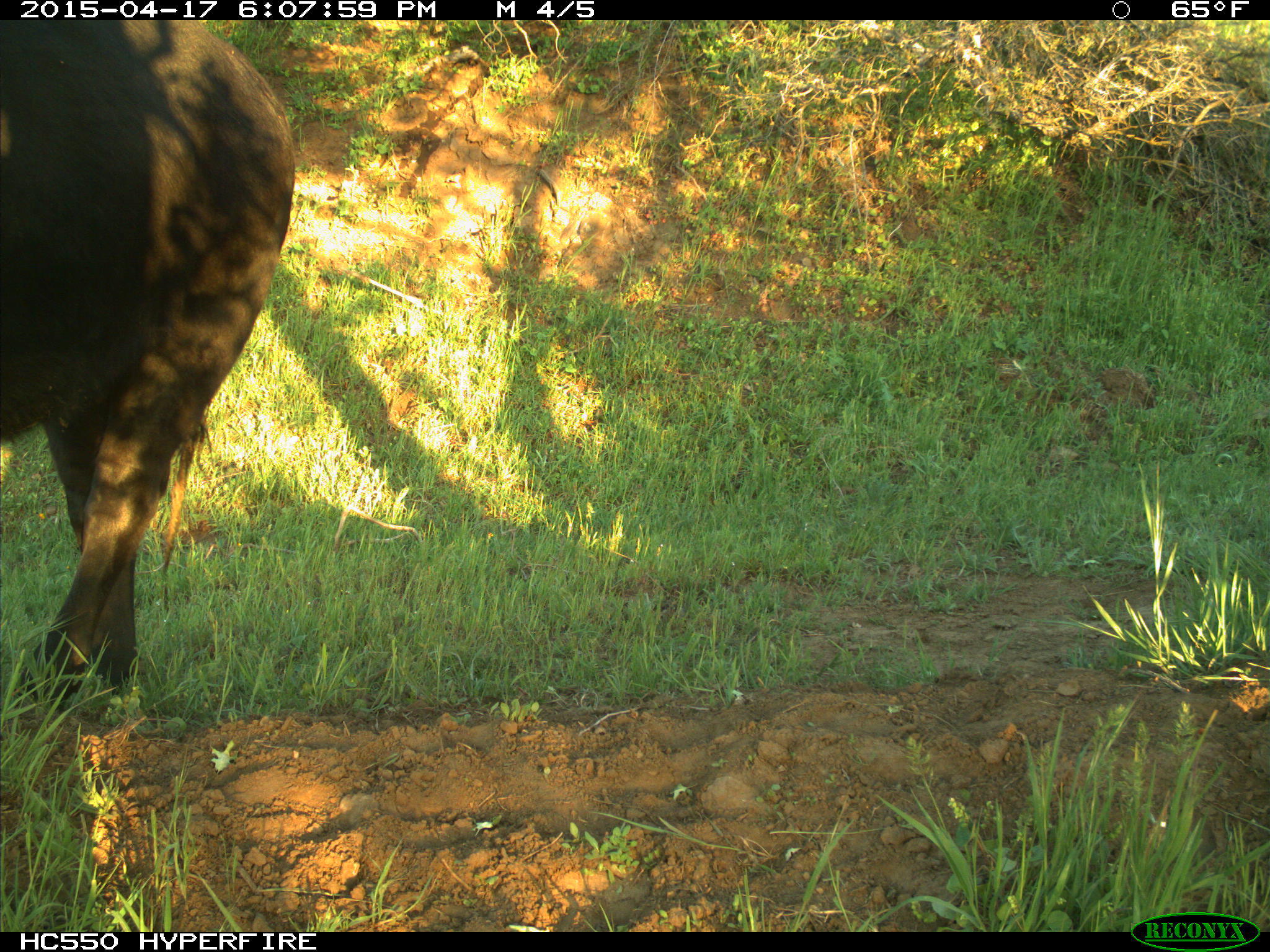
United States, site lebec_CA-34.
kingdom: Animalia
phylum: Chordata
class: Mammalia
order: Artiodactyla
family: Bovidae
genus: Bos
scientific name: Bos taurus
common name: domestic cow